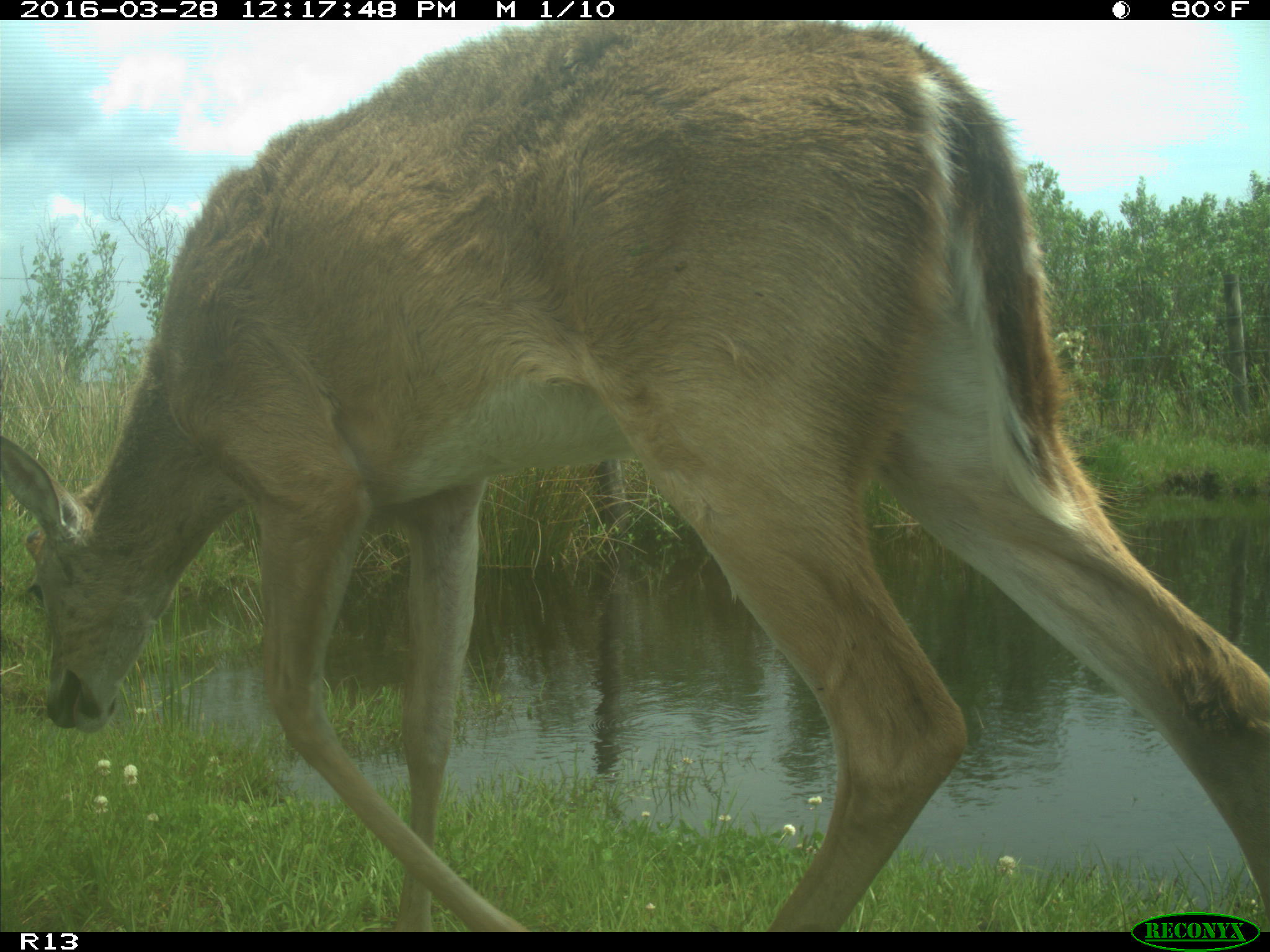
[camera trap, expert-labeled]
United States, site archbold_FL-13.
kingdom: Animalia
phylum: Chordata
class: Mammalia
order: Artiodactyla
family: Cervidae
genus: Odocoileus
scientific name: Odocoileus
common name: deer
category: unidentified deer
Unidentified deer (deer) (Odocoileus).